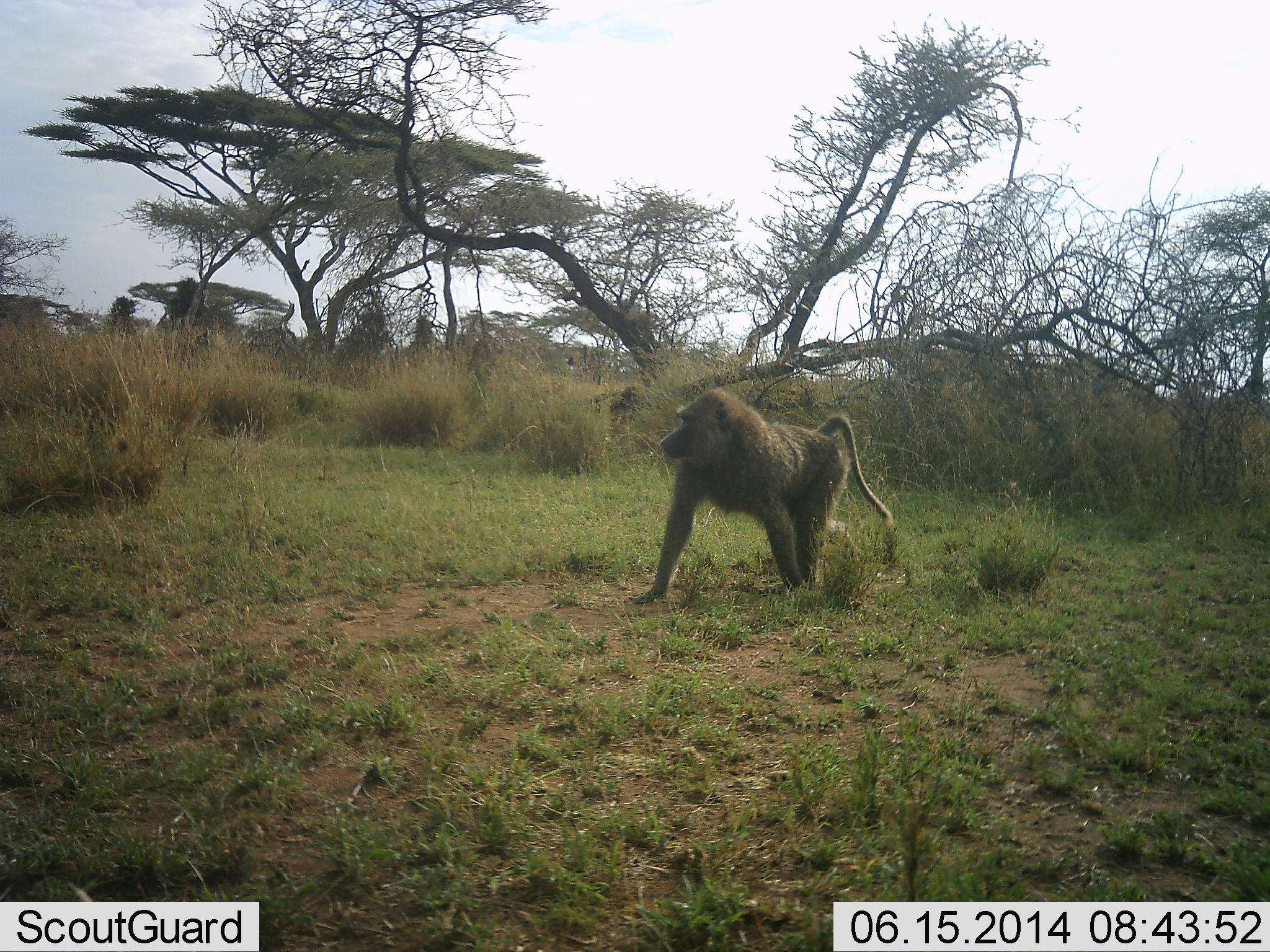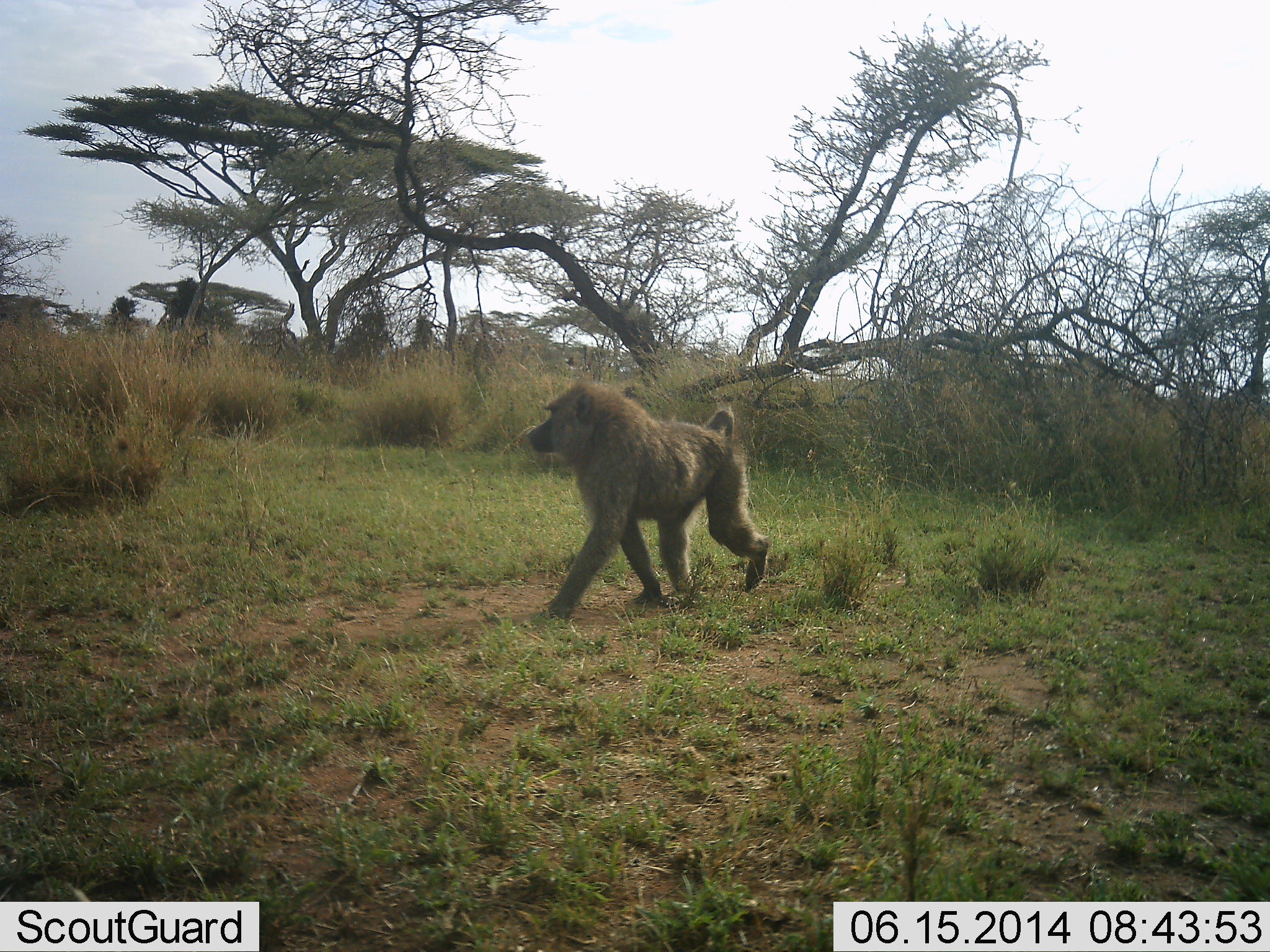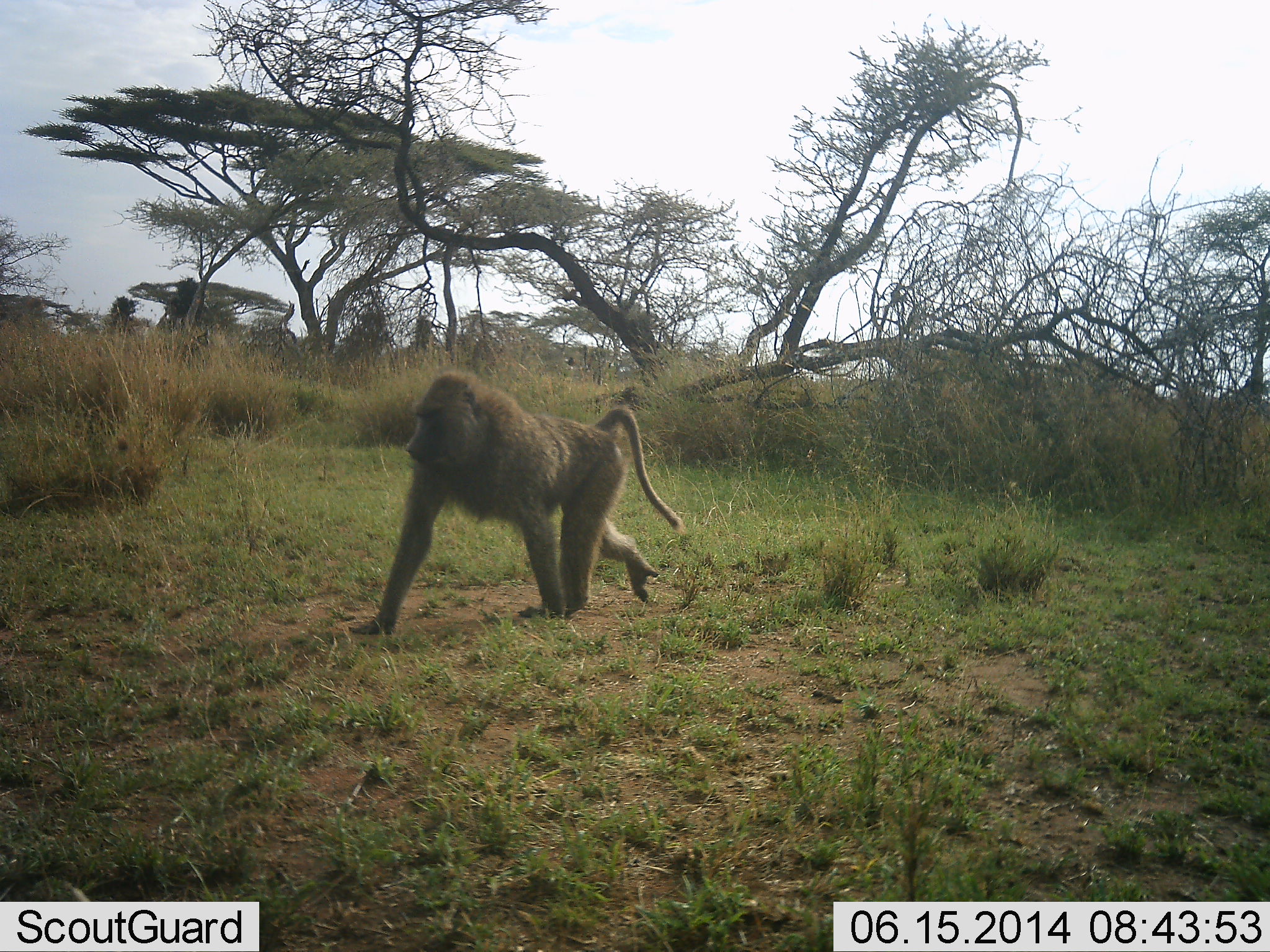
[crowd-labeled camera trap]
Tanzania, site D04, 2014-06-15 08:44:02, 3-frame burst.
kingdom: Animalia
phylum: Chordata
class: Mammalia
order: Primates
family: Cercopithecidae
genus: Papio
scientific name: Papio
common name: baboon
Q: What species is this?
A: Baboon (Papio).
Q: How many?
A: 1.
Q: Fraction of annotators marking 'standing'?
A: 0%.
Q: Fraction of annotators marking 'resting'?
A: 0%.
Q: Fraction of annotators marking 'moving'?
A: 100%.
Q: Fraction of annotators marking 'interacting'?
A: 0%.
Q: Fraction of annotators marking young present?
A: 0%.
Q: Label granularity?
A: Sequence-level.